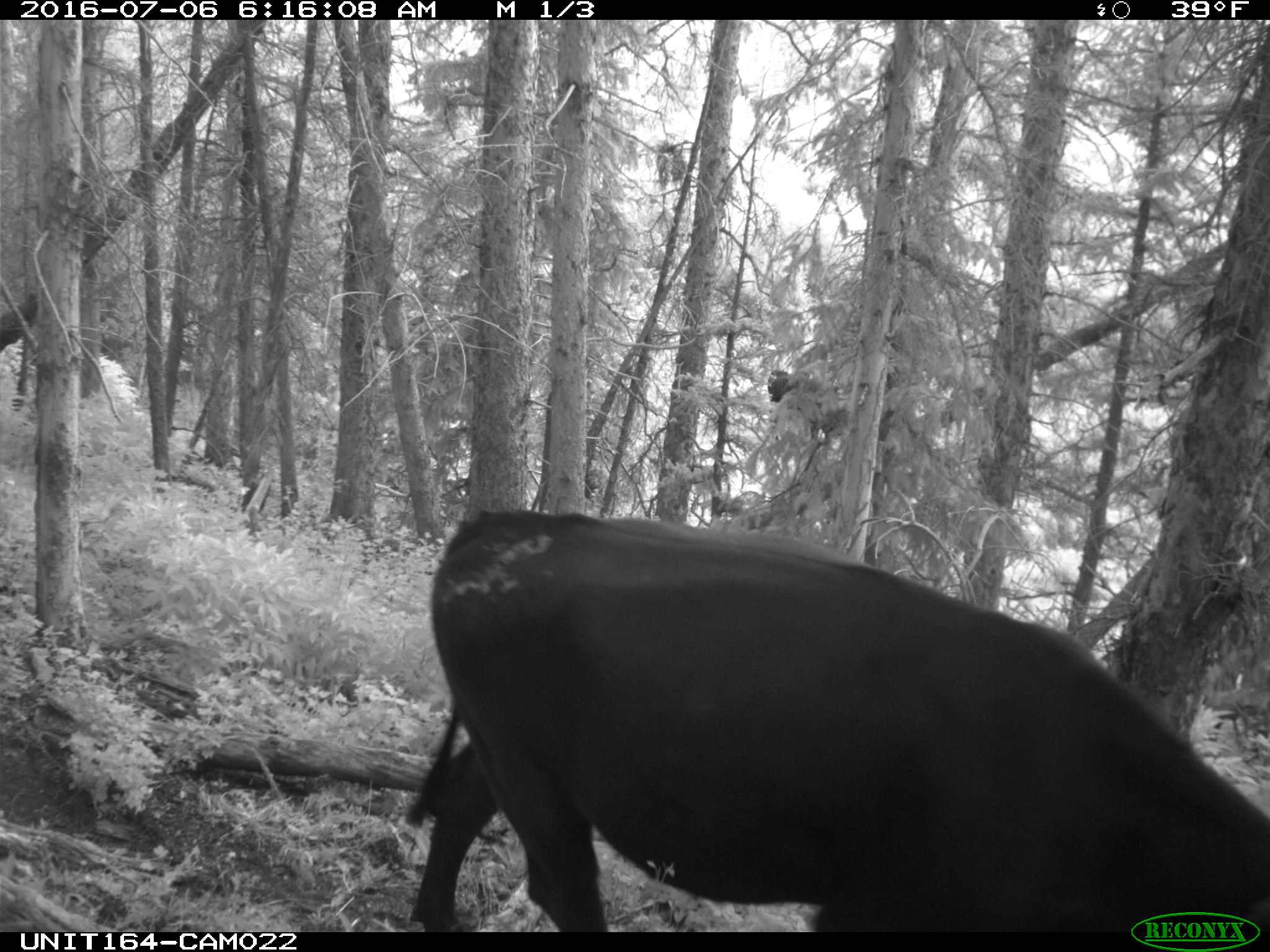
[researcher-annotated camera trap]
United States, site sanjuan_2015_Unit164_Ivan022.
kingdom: Animalia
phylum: Chordata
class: Mammalia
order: Artiodactyla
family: Bovidae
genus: Bos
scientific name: Bos taurus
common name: domestic cow